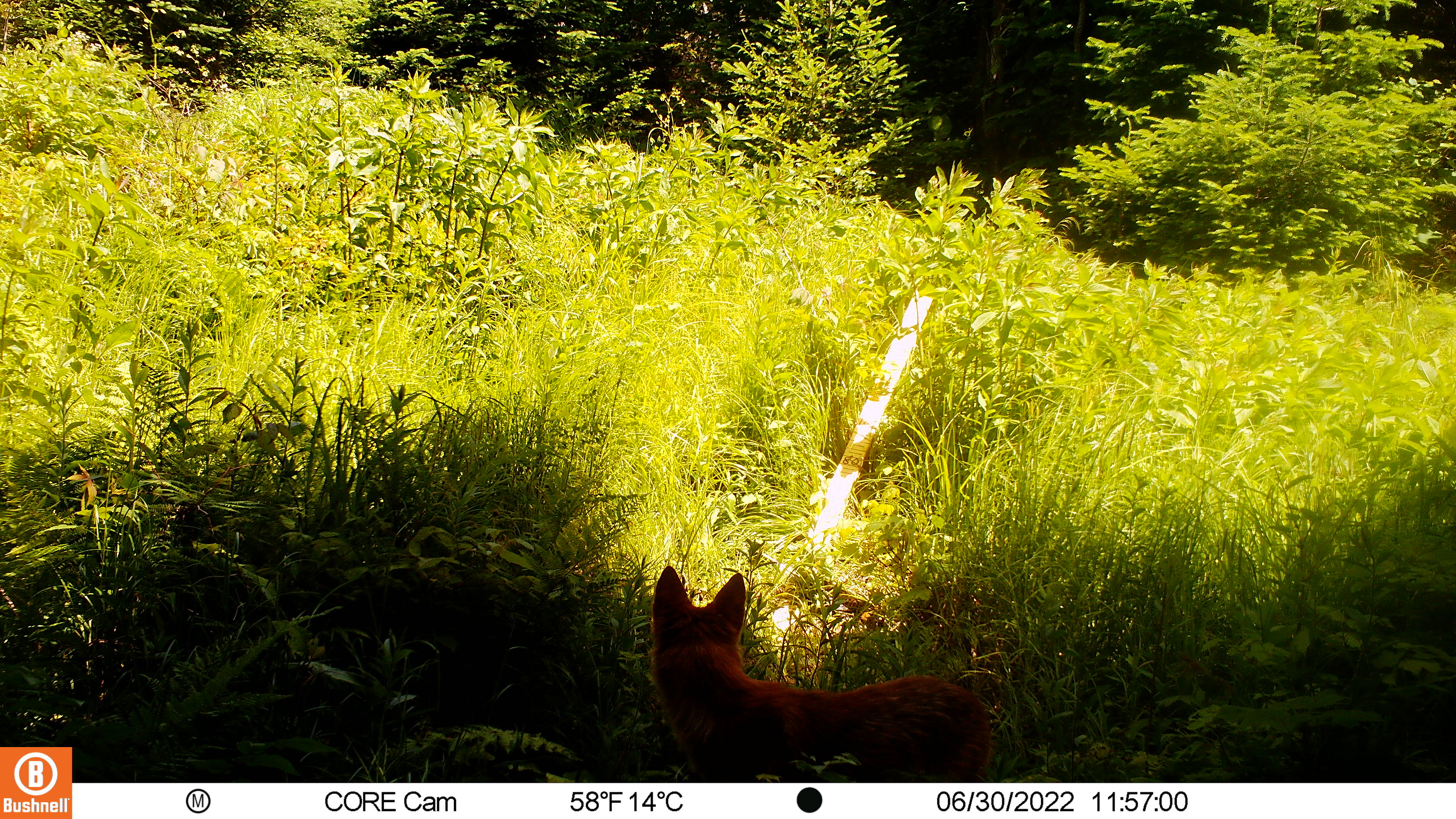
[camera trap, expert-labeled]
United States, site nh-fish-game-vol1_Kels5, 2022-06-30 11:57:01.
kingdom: Animalia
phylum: Chordata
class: Mammalia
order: Carnivora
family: Canidae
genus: Vulpes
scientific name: Vulpes vulpes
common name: red fox